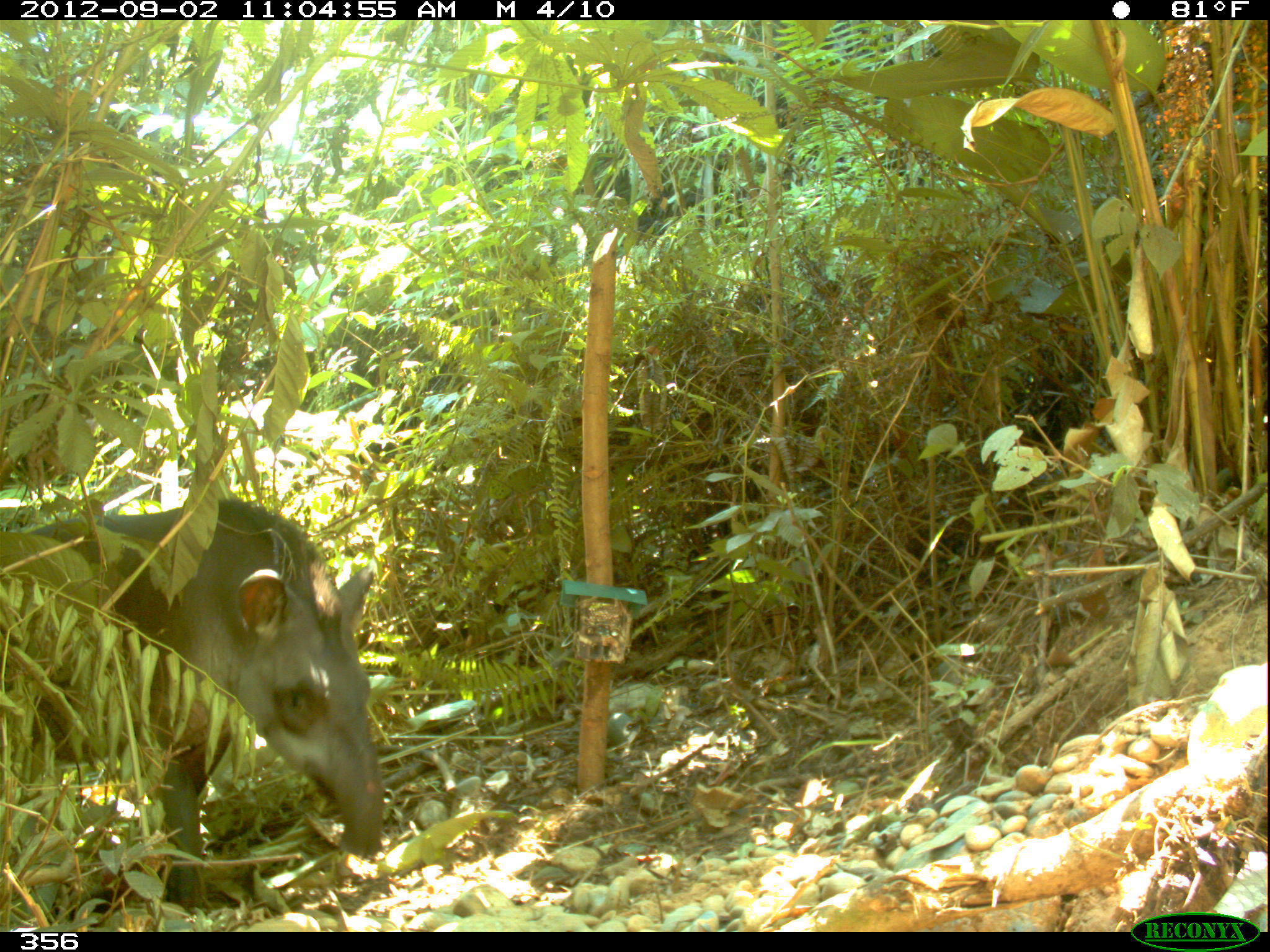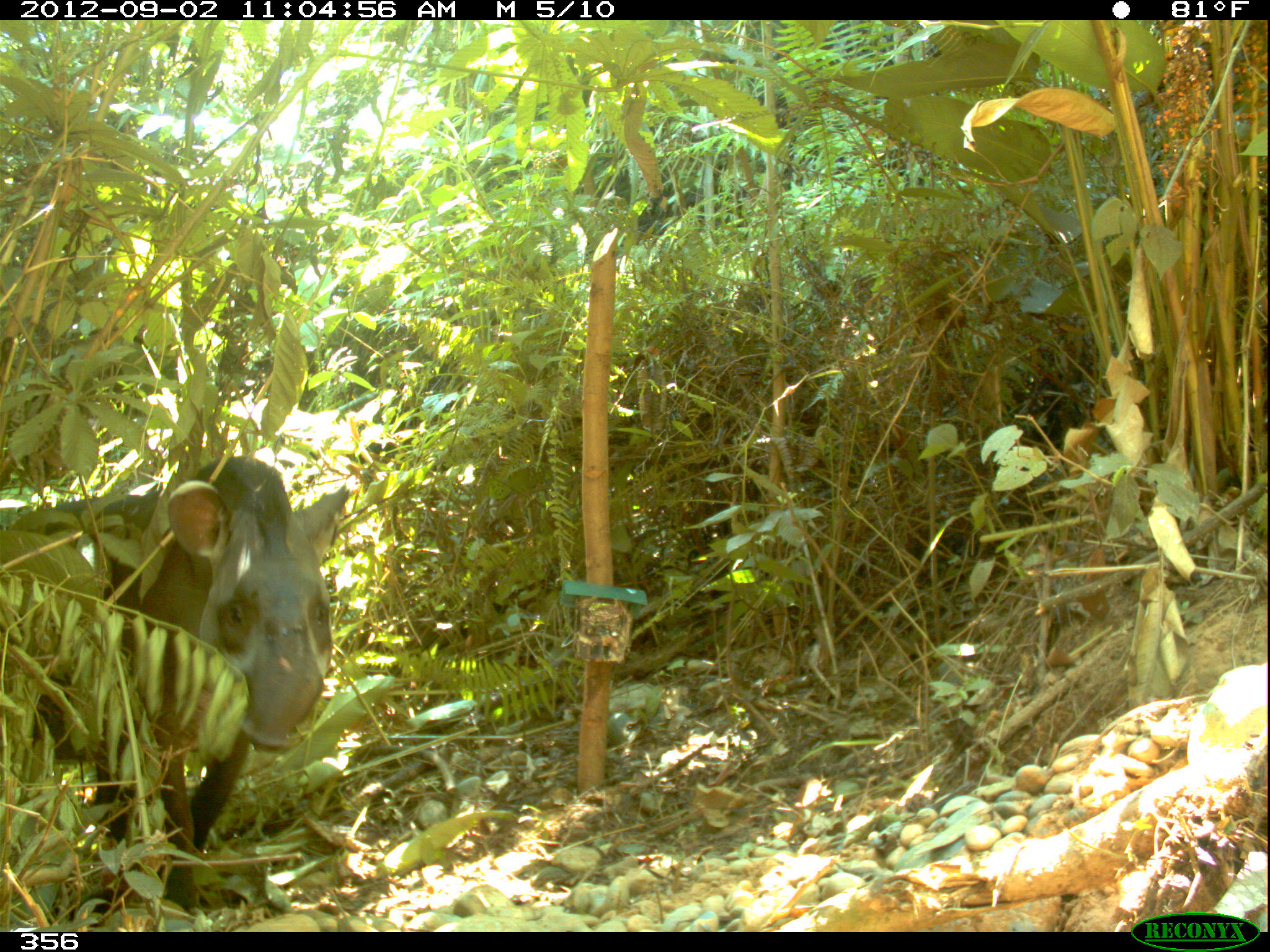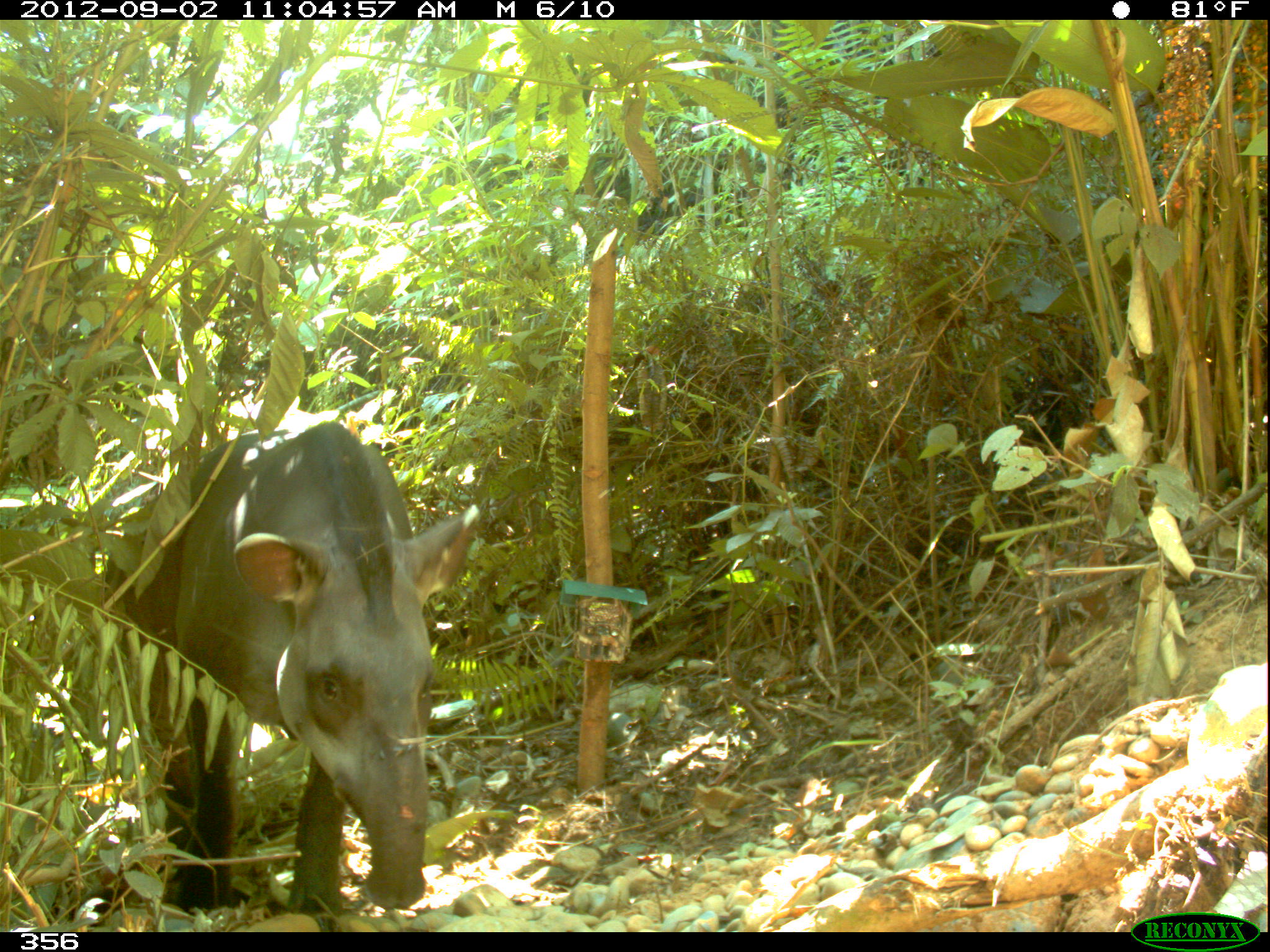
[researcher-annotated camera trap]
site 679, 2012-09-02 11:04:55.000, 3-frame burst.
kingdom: Animalia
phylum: Chordata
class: Mammalia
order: Perissodactyla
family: Tapiridae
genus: Tapirus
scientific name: Tapirus terrestris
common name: south american tapir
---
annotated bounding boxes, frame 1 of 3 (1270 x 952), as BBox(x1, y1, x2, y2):
tapirus terrestris: BBox(1, 497, 384, 910)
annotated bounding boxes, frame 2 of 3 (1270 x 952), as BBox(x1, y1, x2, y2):
tapirus terrestris: BBox(0, 455, 348, 928)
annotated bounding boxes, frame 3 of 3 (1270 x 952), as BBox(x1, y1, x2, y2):
tapirus terrestris: BBox(104, 419, 476, 913)